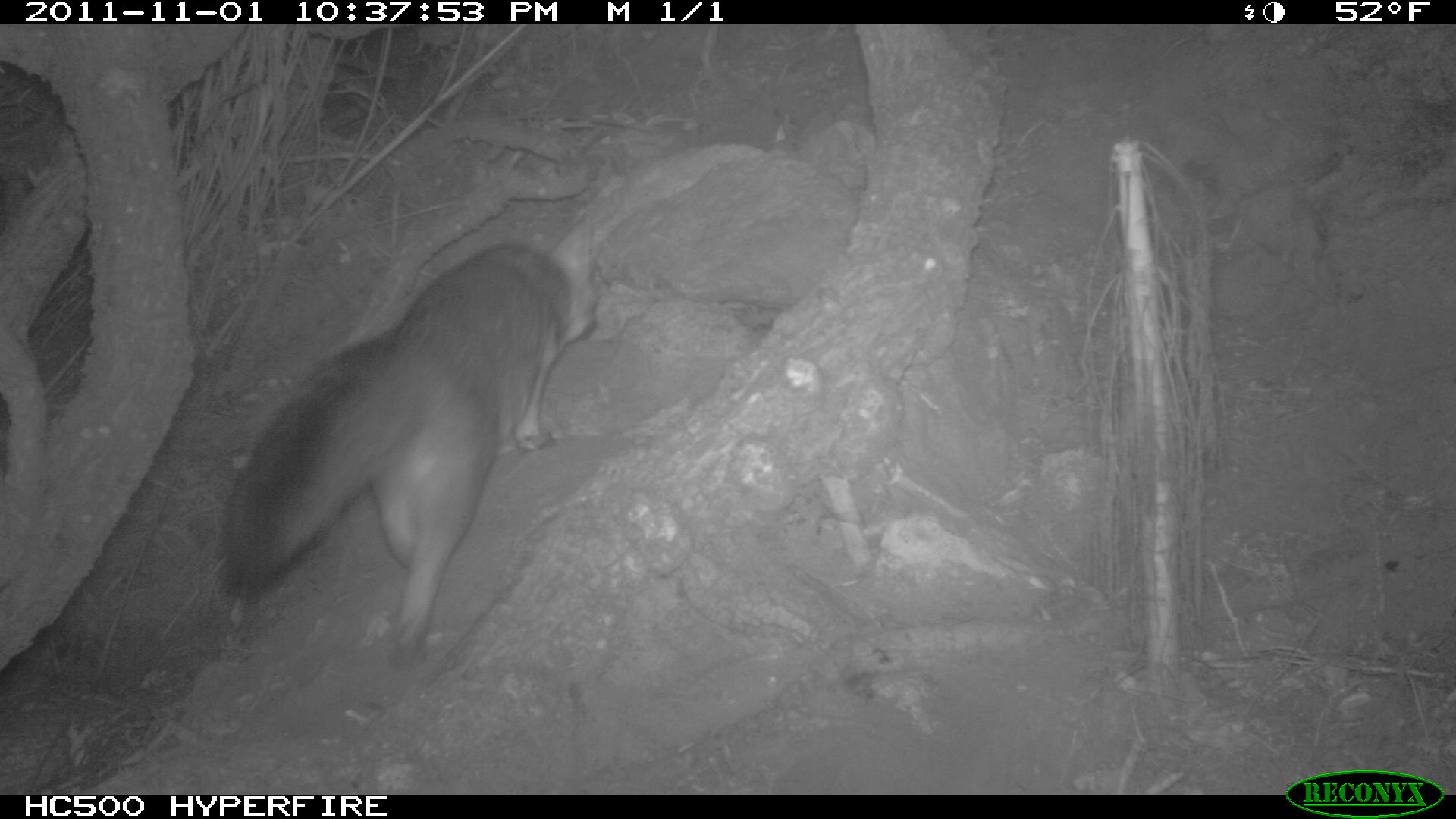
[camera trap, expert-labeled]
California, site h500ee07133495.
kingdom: Animalia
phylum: Chordata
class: Mammalia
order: Carnivora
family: Canidae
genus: Urocyon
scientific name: Urocyon littoralis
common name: island fox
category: fox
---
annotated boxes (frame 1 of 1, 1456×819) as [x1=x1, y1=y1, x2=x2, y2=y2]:
fox: [x1=223, y1=222, x2=600, y2=669]